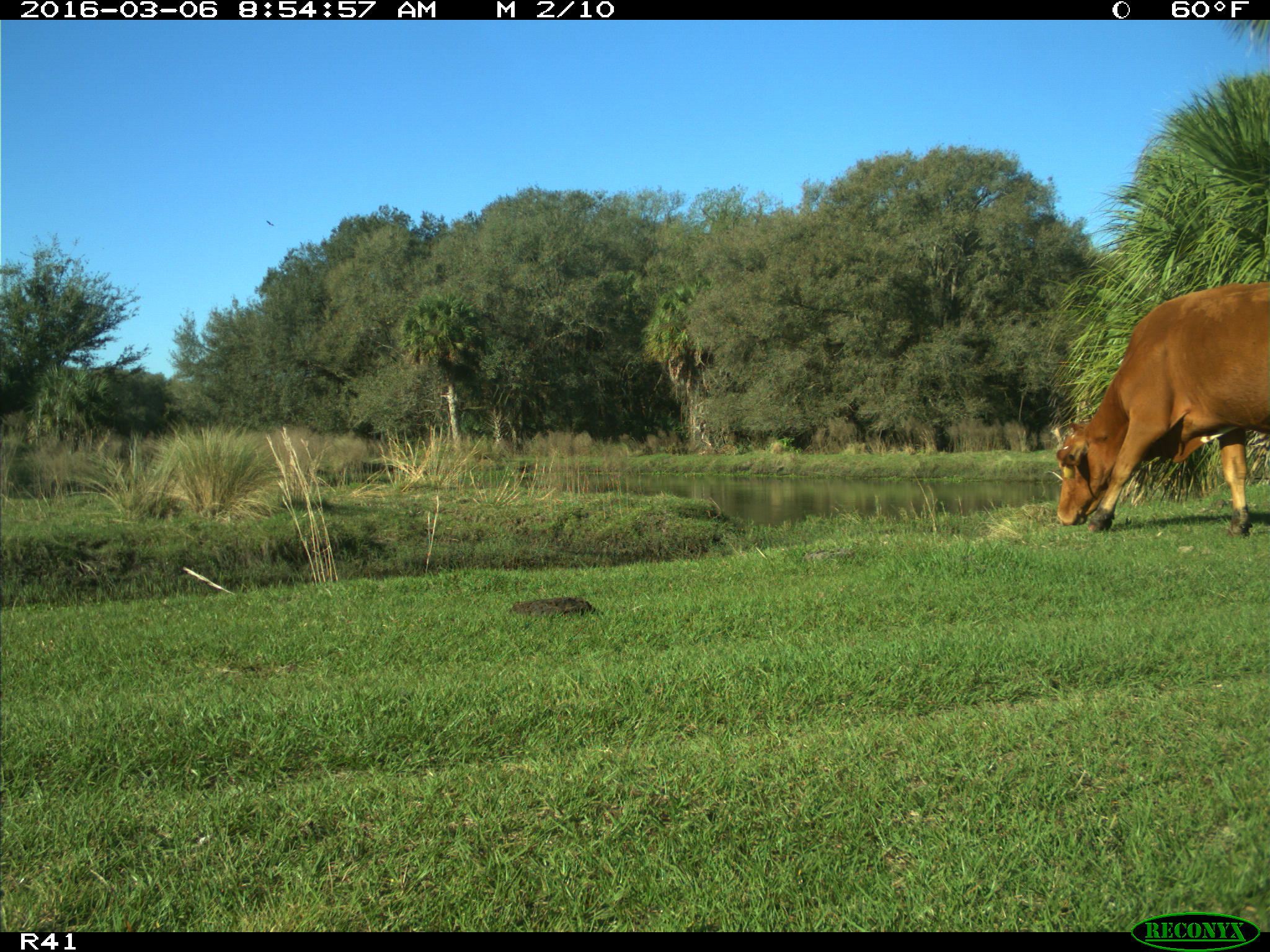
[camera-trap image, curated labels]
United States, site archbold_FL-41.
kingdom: Animalia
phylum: Chordata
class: Mammalia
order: Artiodactyla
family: Bovidae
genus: Bos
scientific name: Bos taurus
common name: domestic cow